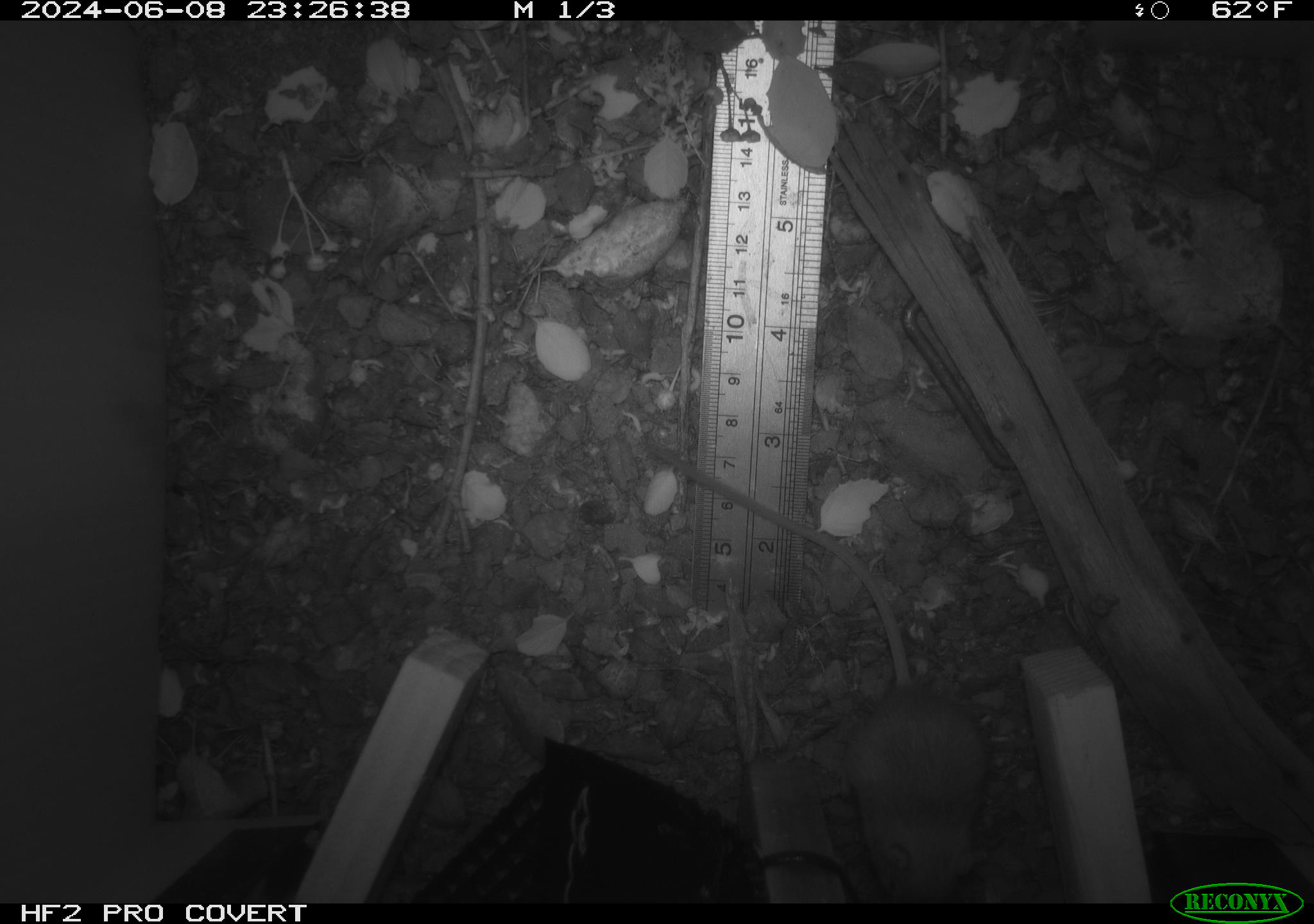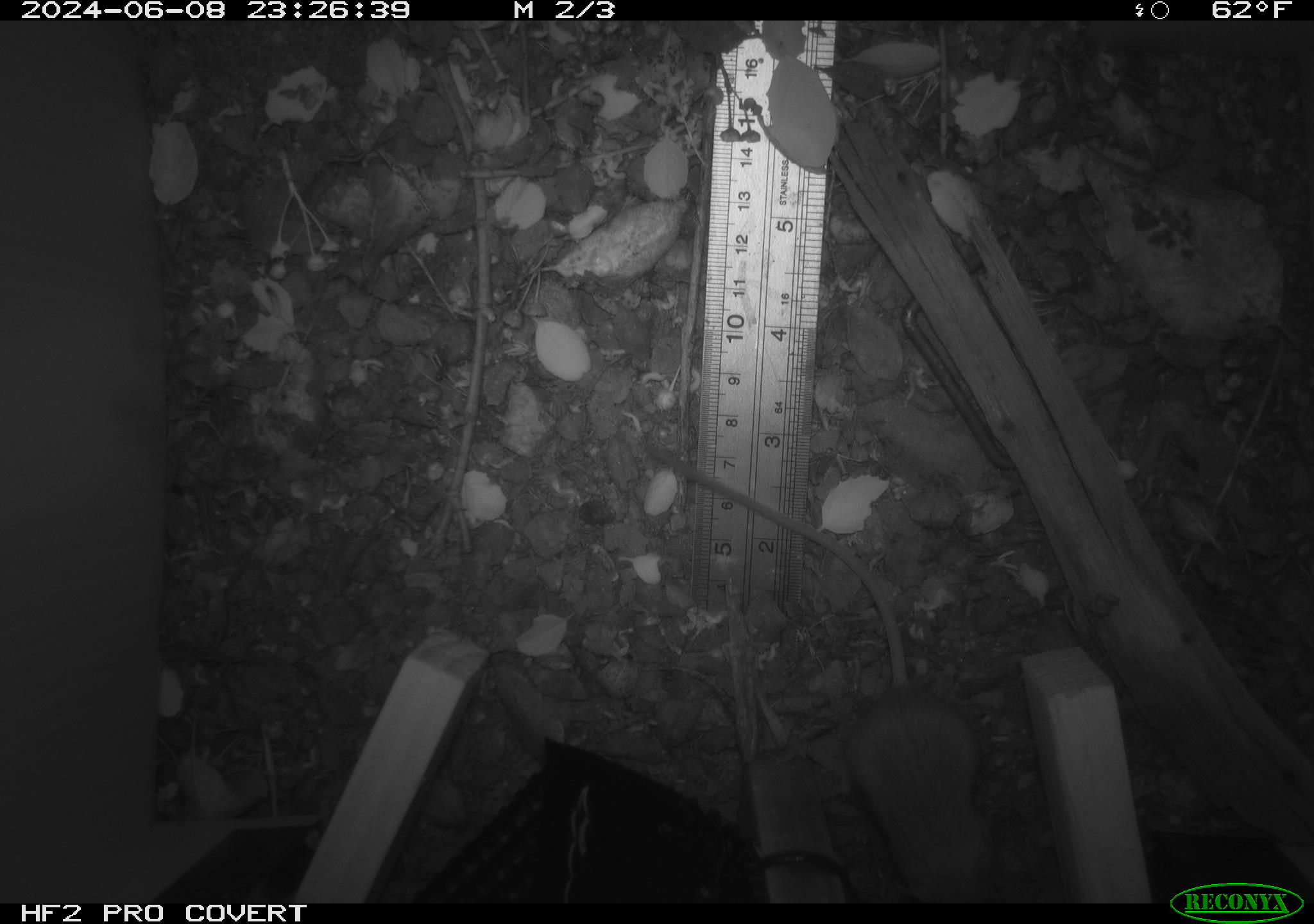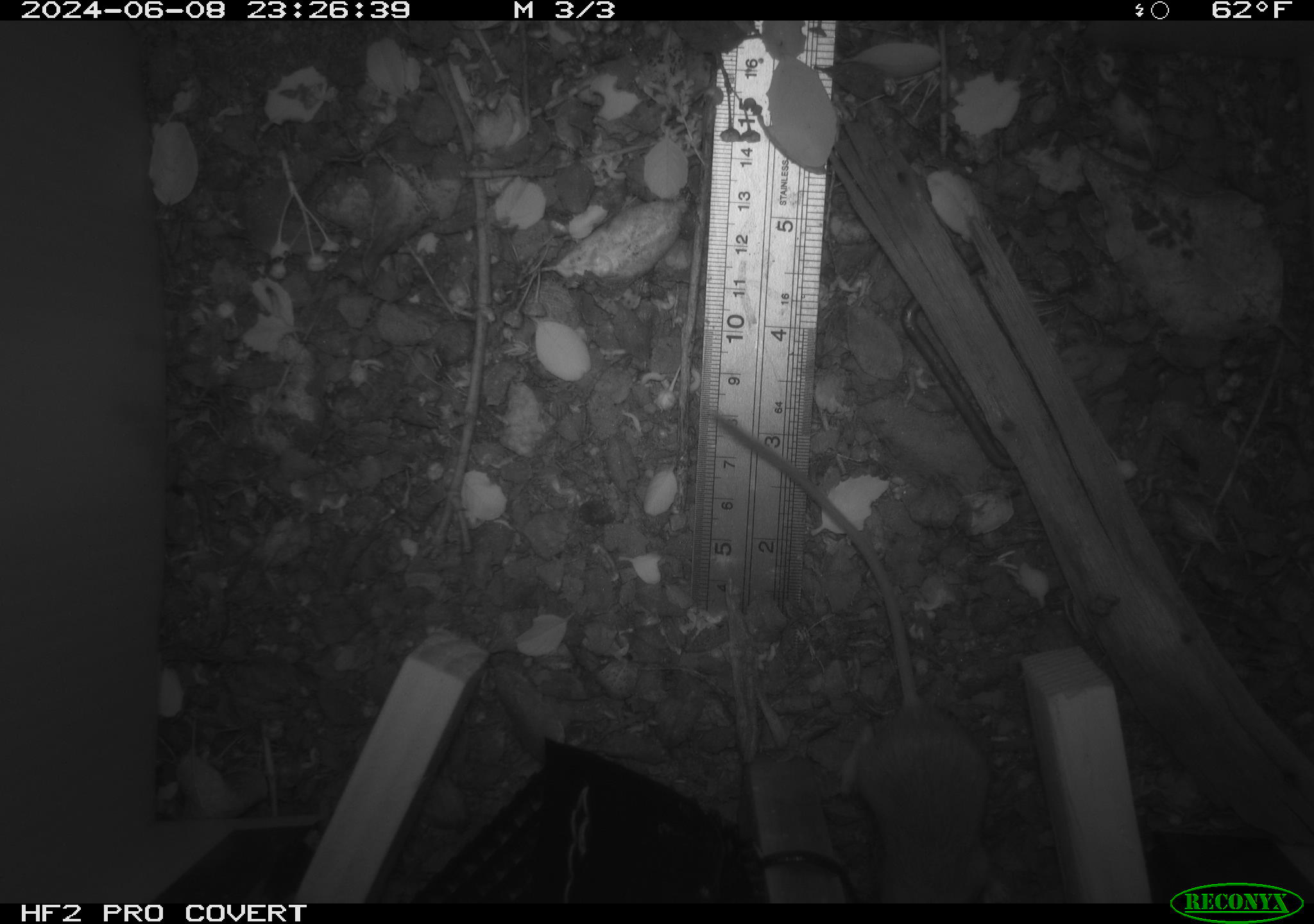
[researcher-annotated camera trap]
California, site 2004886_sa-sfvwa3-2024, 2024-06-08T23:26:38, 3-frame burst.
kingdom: Animalia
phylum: Chordata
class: Mammalia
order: Rodentia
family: Heteromyidae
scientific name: Heteromyidae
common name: kangaroo rats and pocket mice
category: heteromyidae family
Heteromyidae family (kangaroo rats and pocket mice) (Heteromyidae).